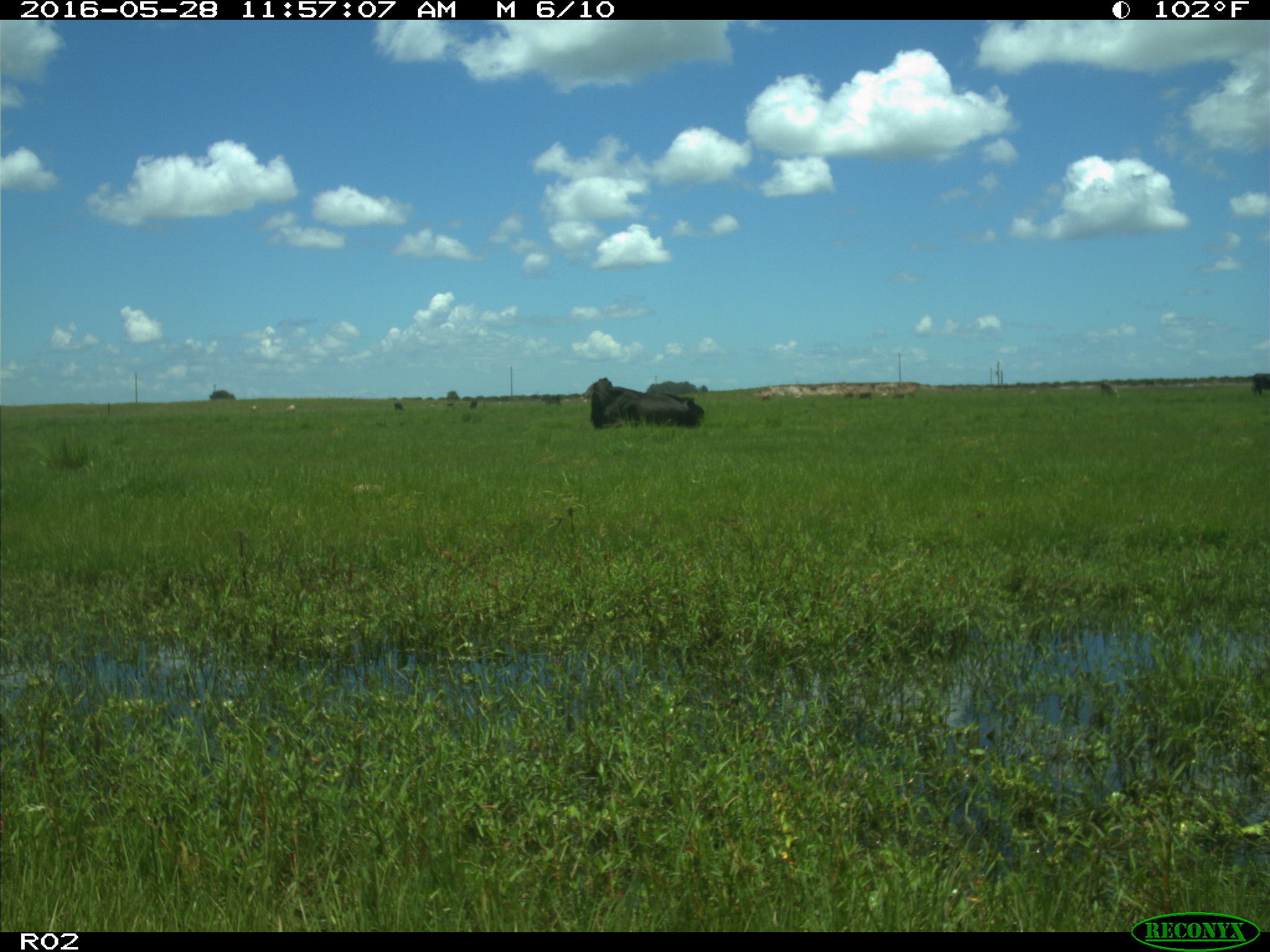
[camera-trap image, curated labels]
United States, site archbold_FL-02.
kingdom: Animalia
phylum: Chordata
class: Mammalia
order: Artiodactyla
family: Bovidae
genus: Bos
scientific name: Bos taurus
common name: domestic cow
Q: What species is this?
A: Bos taurus (domestic cow).